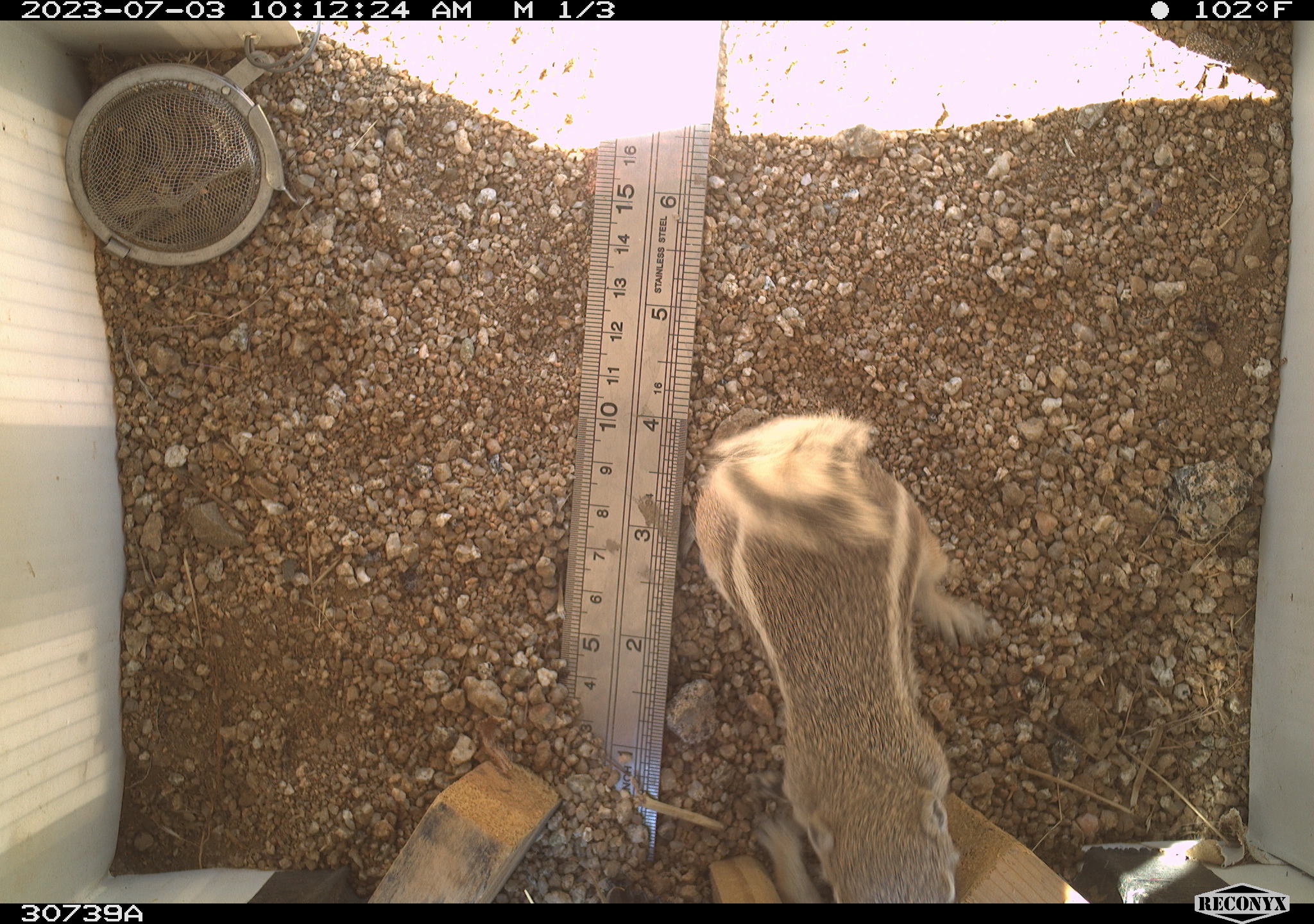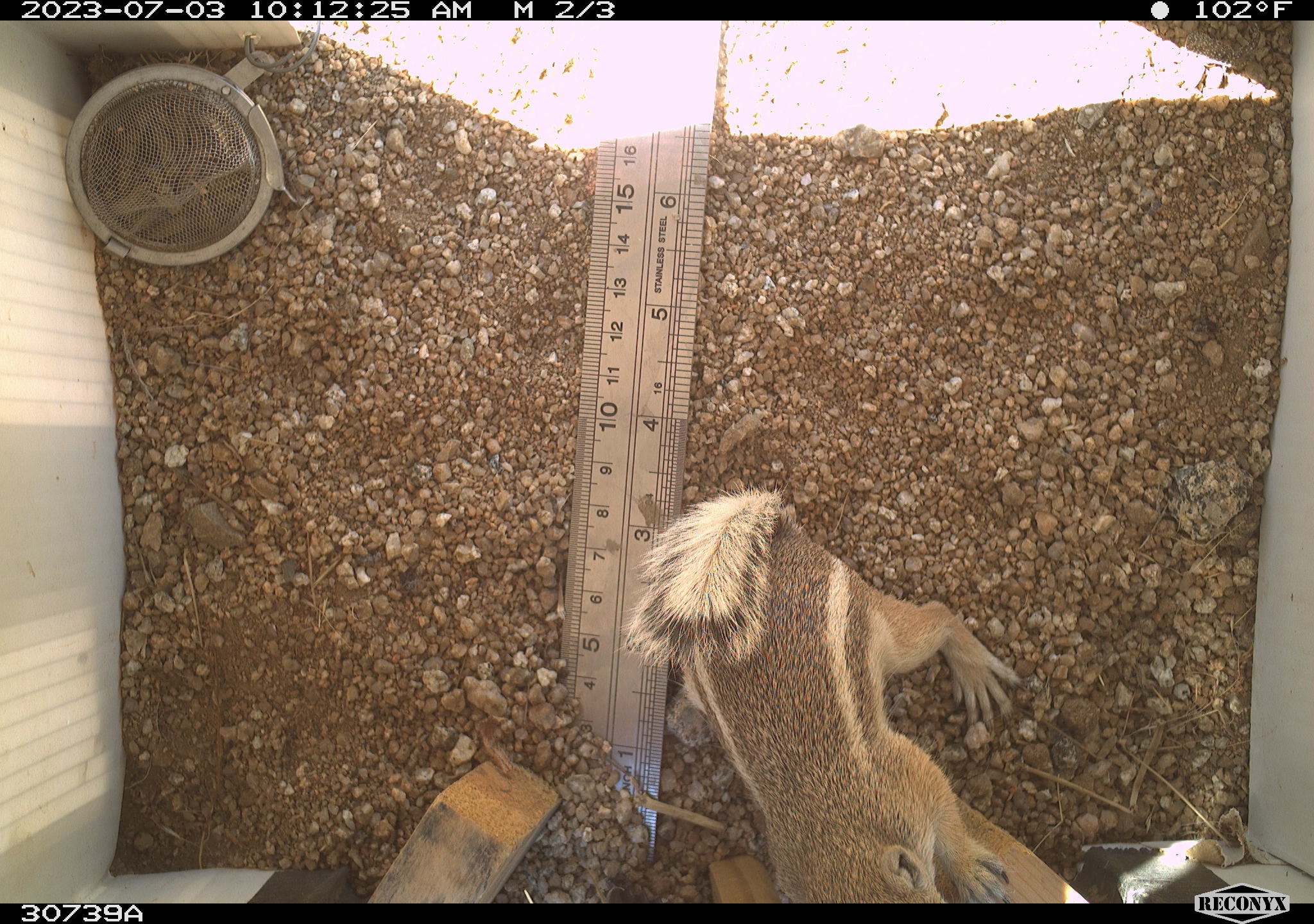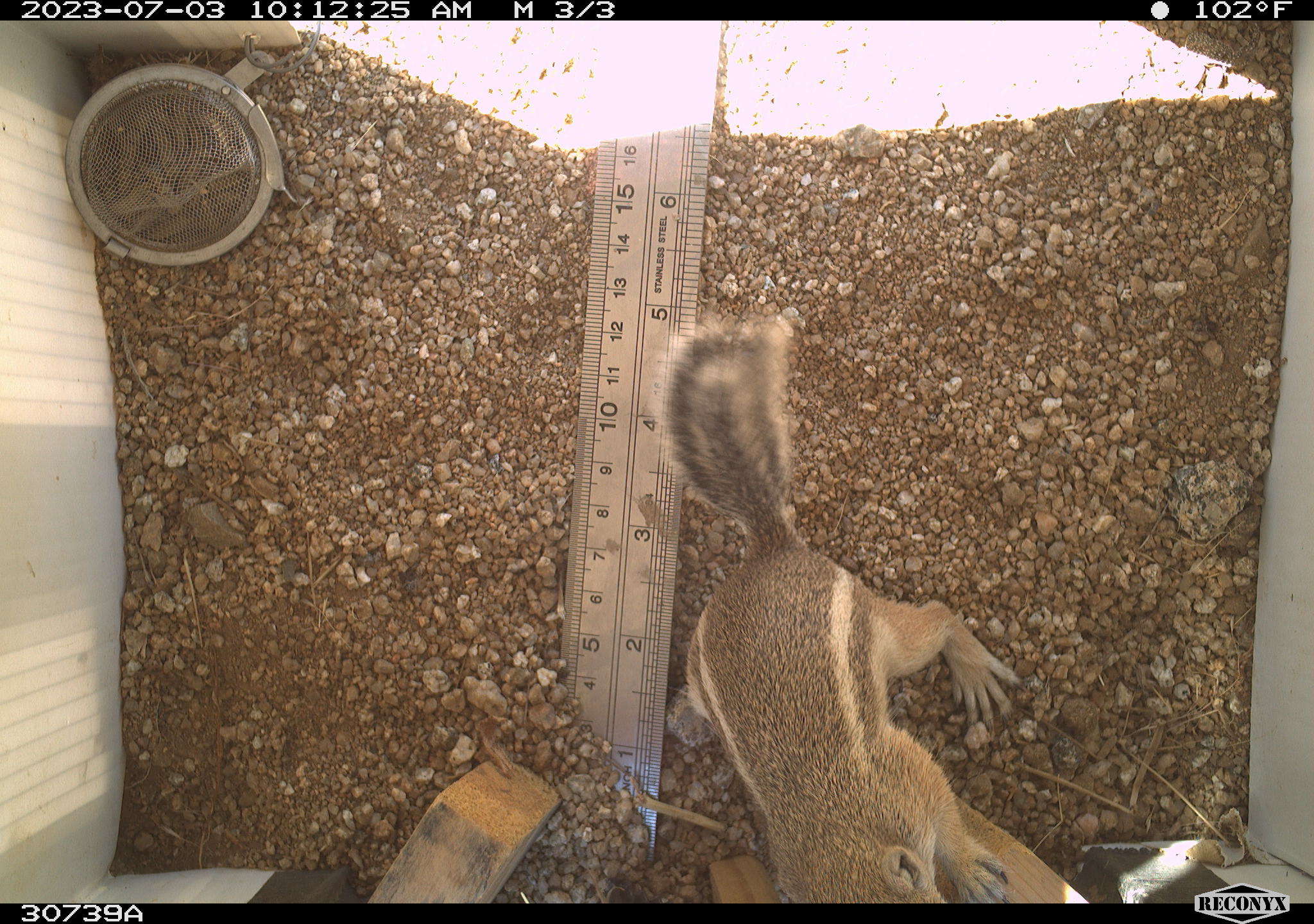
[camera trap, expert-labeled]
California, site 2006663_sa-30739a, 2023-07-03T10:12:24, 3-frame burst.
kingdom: Animalia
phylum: Chordata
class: Mammalia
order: Rodentia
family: Sciuridae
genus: Ammospermophilus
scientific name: Ammospermophilus leucurus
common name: white-tailed antelope squirrel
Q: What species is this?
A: White-tailed antelope squirrel (Ammospermophilus leucurus).